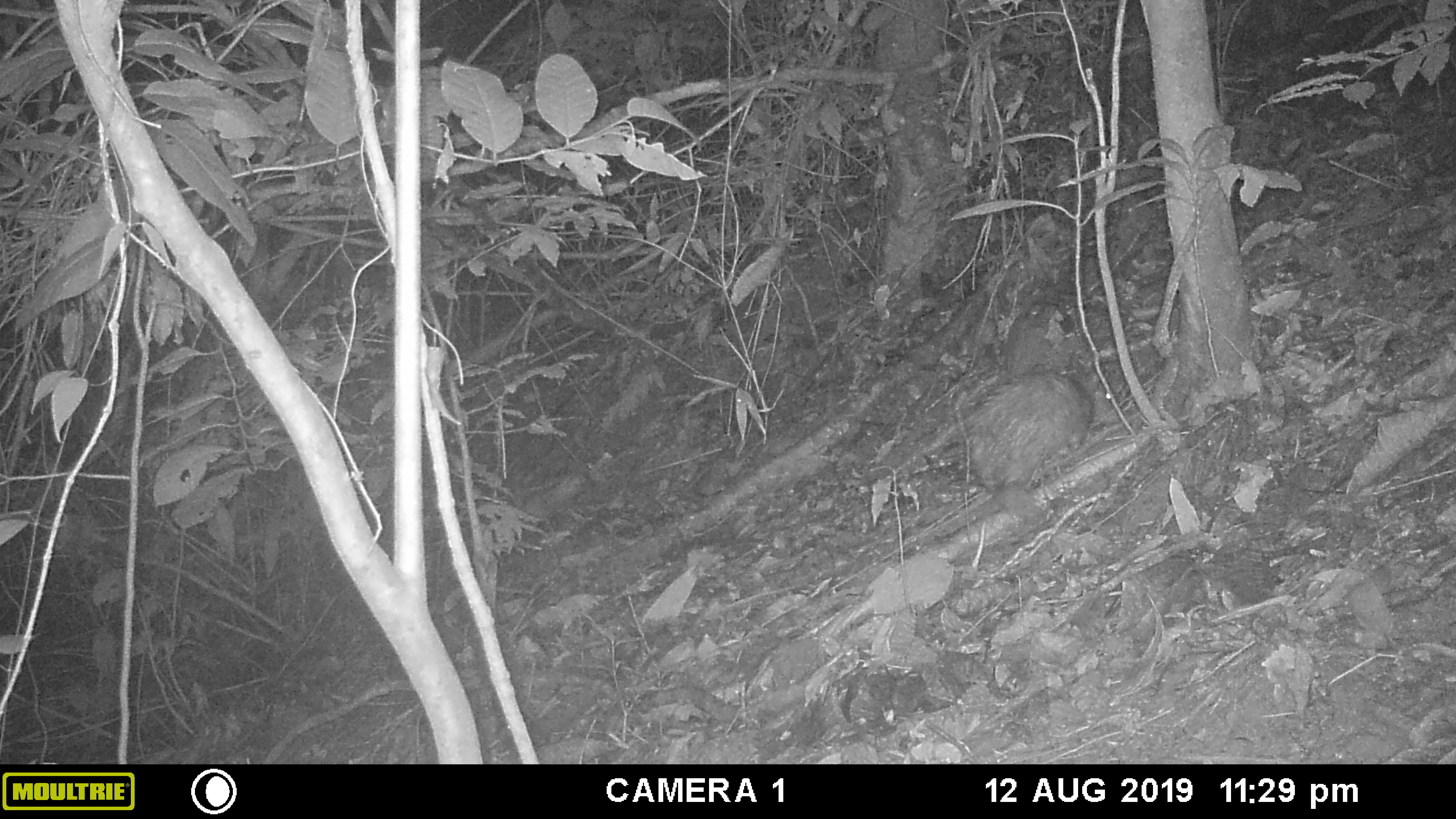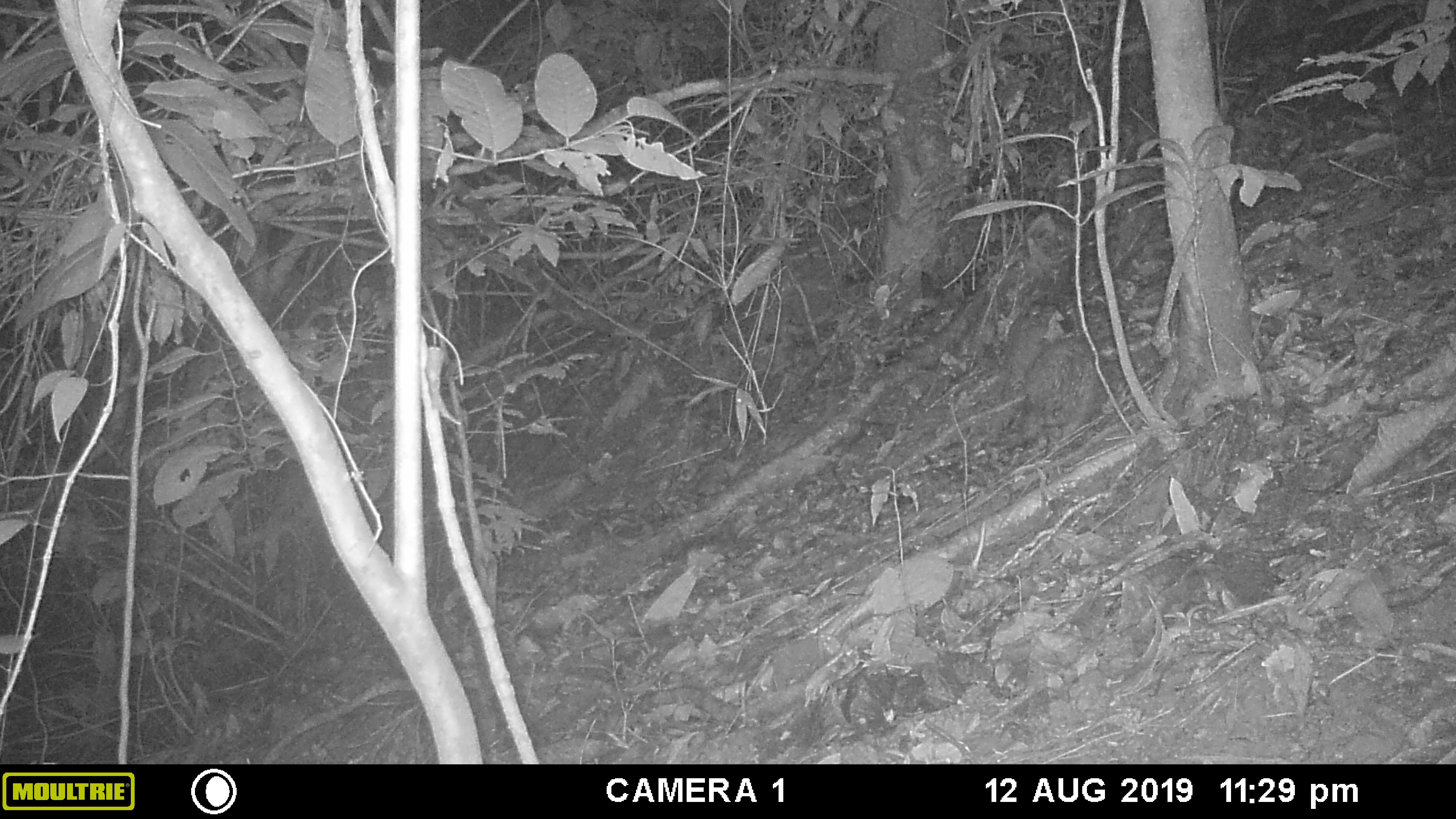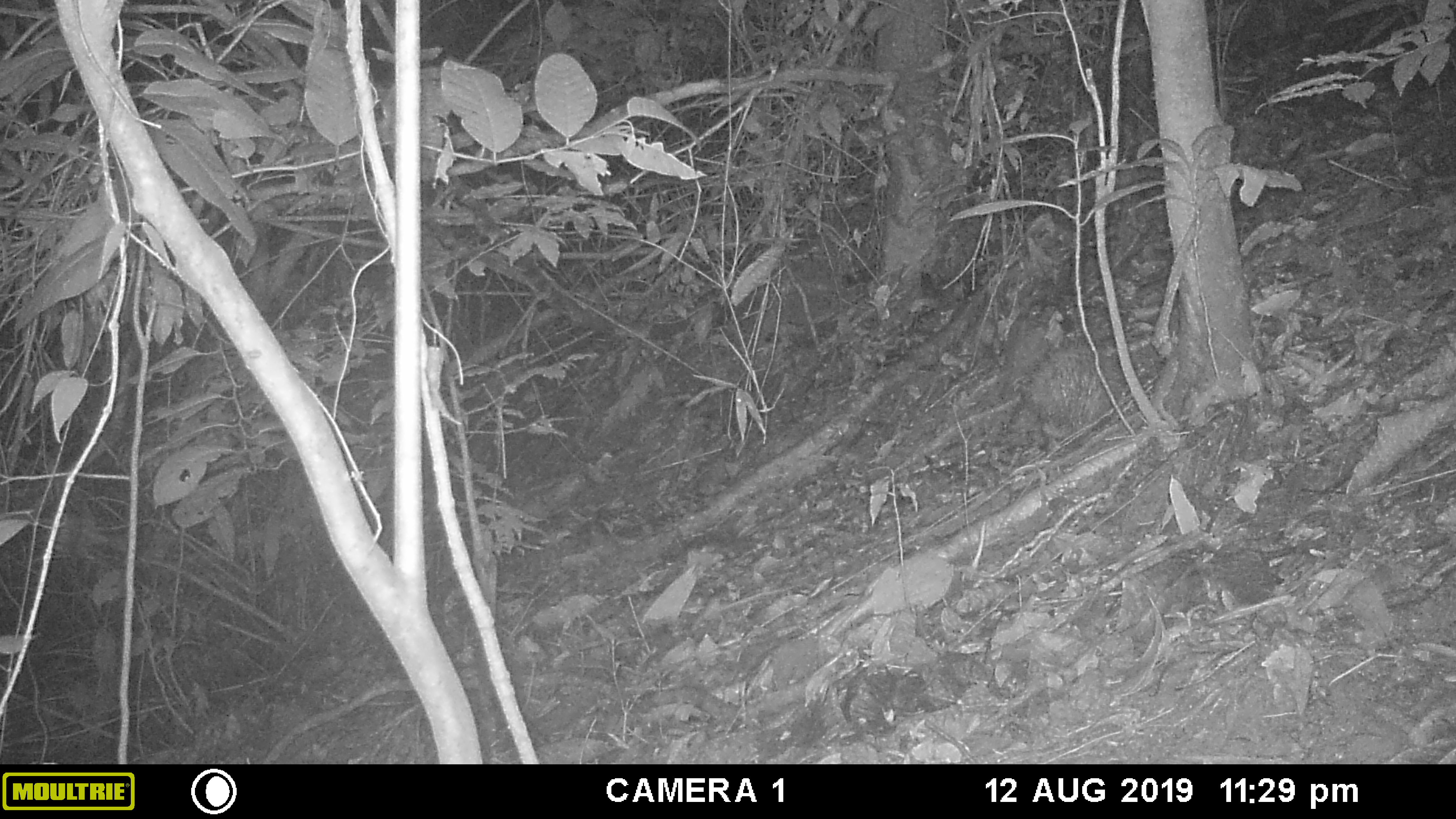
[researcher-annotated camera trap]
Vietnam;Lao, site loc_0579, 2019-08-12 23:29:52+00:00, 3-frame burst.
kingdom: Animalia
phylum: Chordata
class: Mammalia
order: Rodentia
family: Hystricidae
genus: Atherurus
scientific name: Atherurus macrourus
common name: asiatic brush-tailed porcupine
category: asiatic brush tailed porcupine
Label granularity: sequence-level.